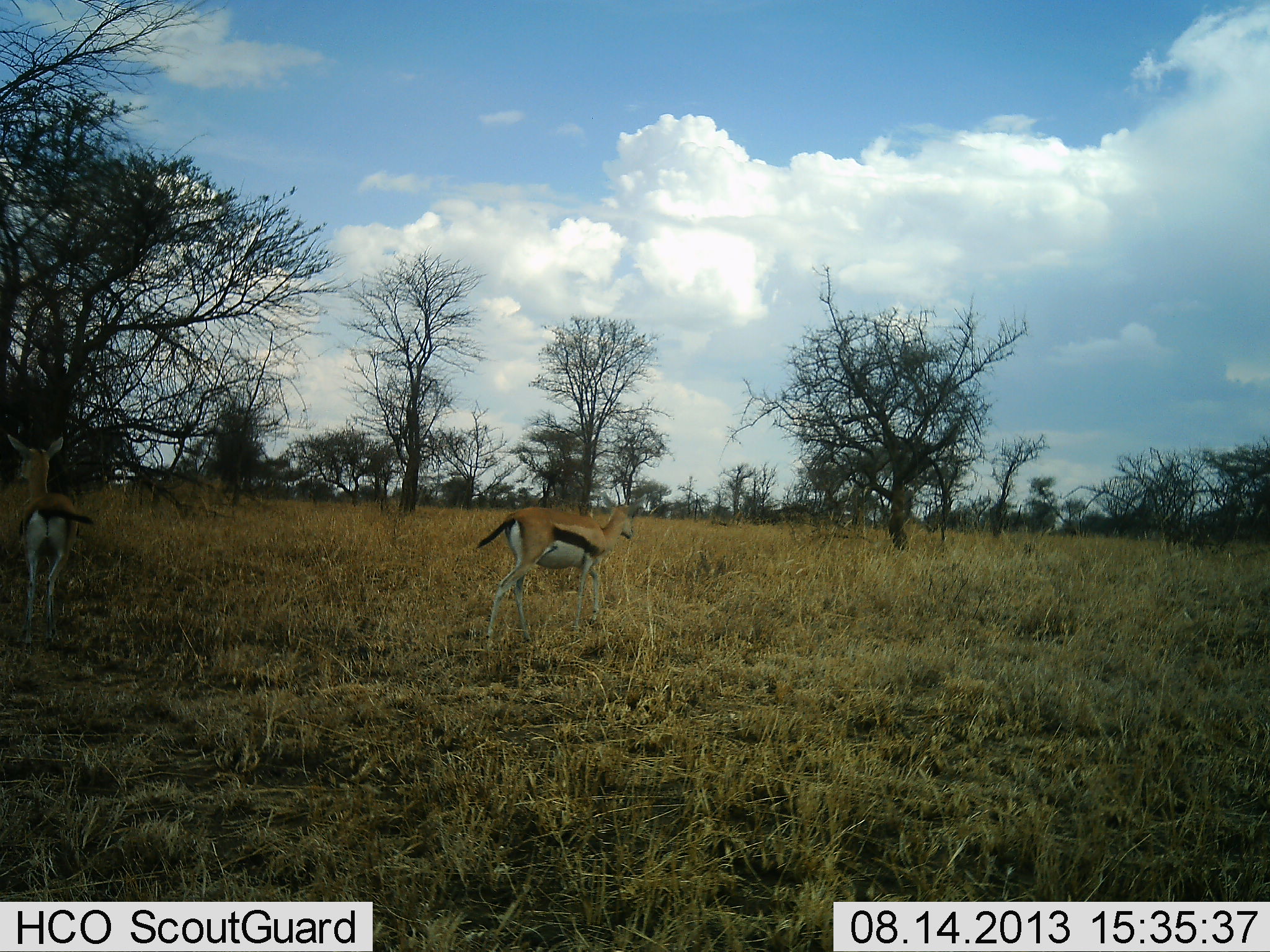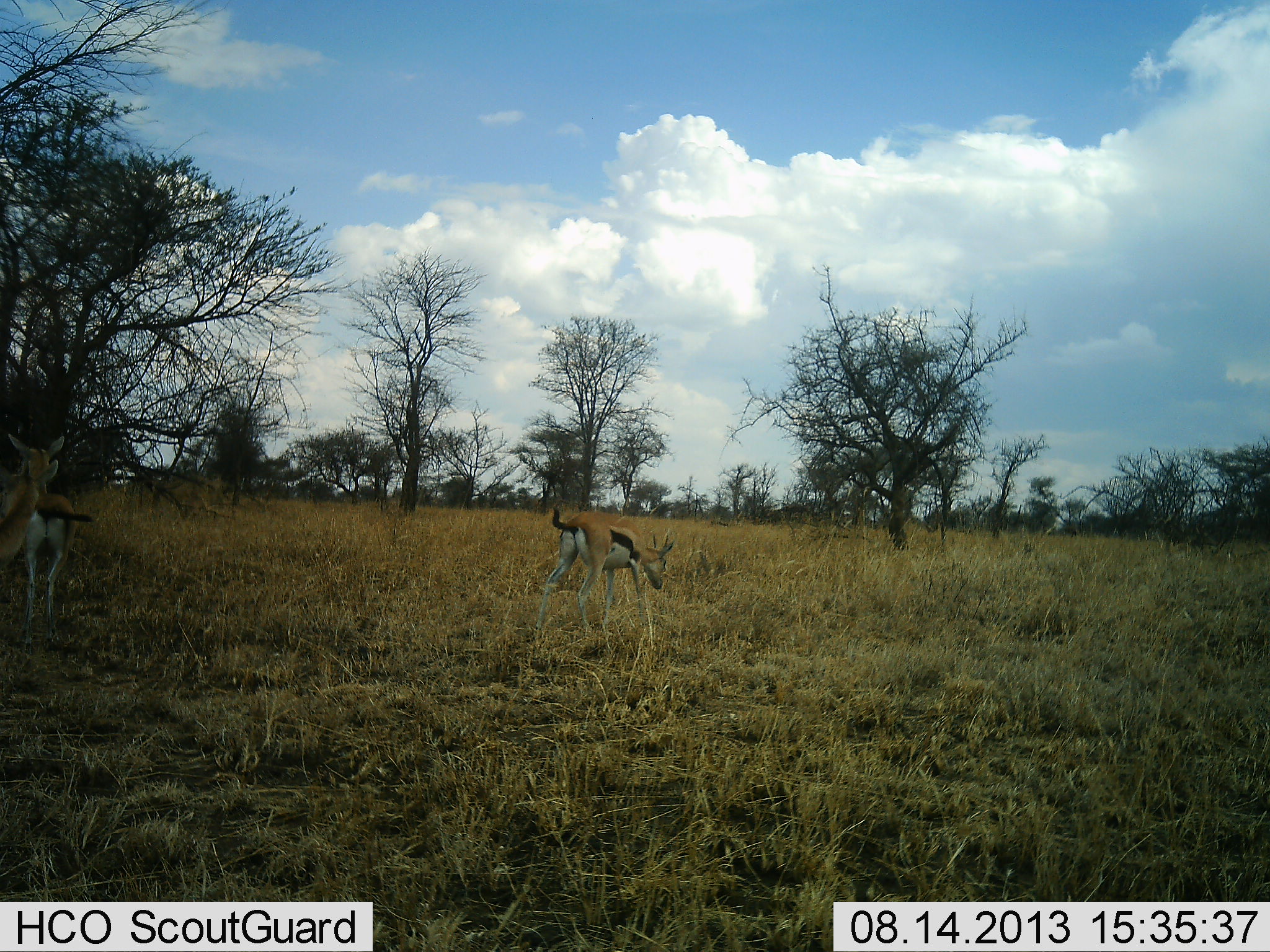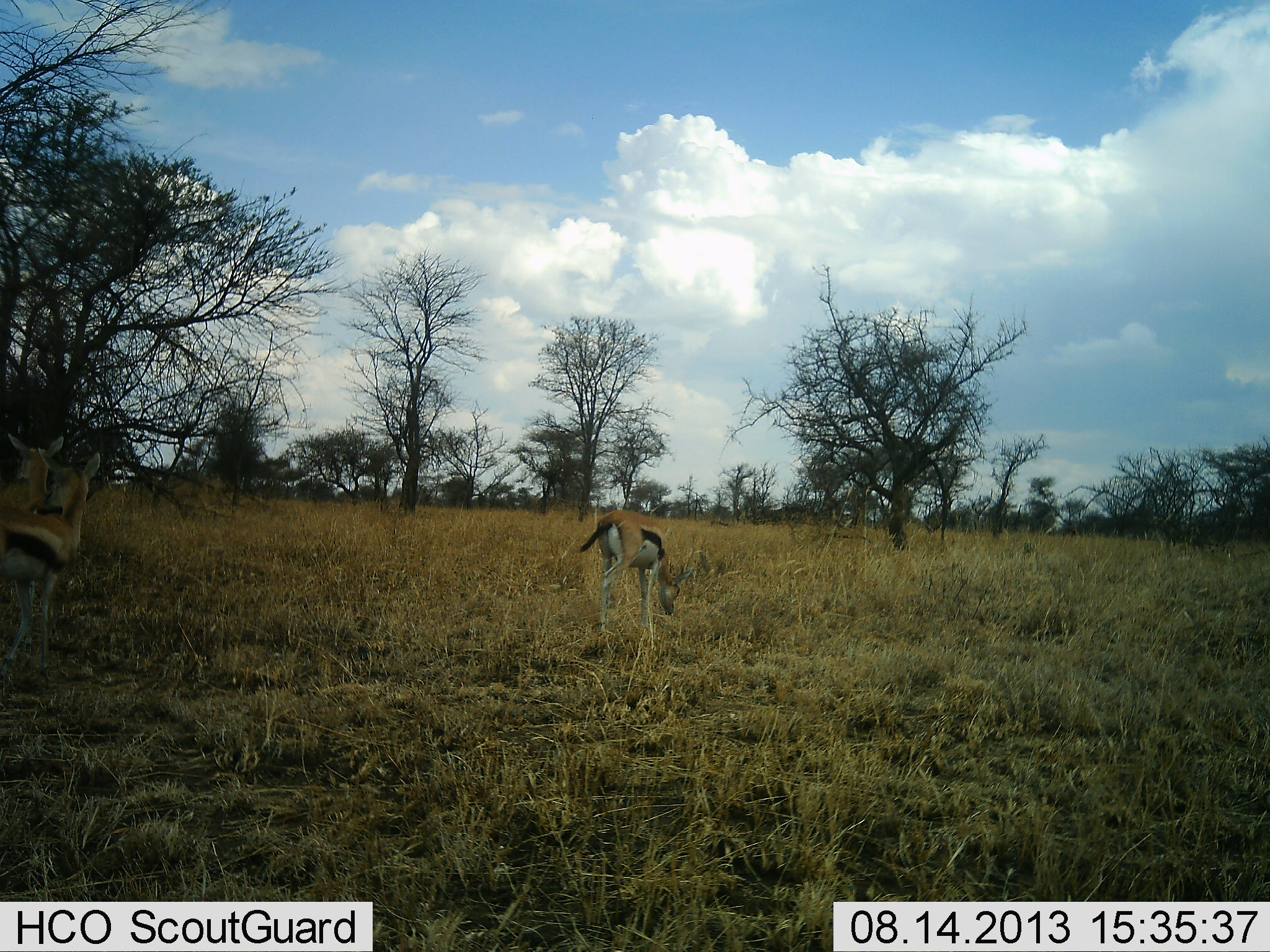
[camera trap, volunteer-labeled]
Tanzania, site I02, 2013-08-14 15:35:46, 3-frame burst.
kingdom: Animalia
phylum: Chordata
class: Mammalia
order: Artiodactyla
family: Bovidae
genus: Eudorcas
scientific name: Eudorcas thomsonii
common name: thomson's gazelle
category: gazellethomsons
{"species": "gazellethomsons (thomson's gazelle) (Eudorcas thomsonii)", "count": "3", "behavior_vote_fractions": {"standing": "50%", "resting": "0%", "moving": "65%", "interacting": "0%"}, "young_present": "5%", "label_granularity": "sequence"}